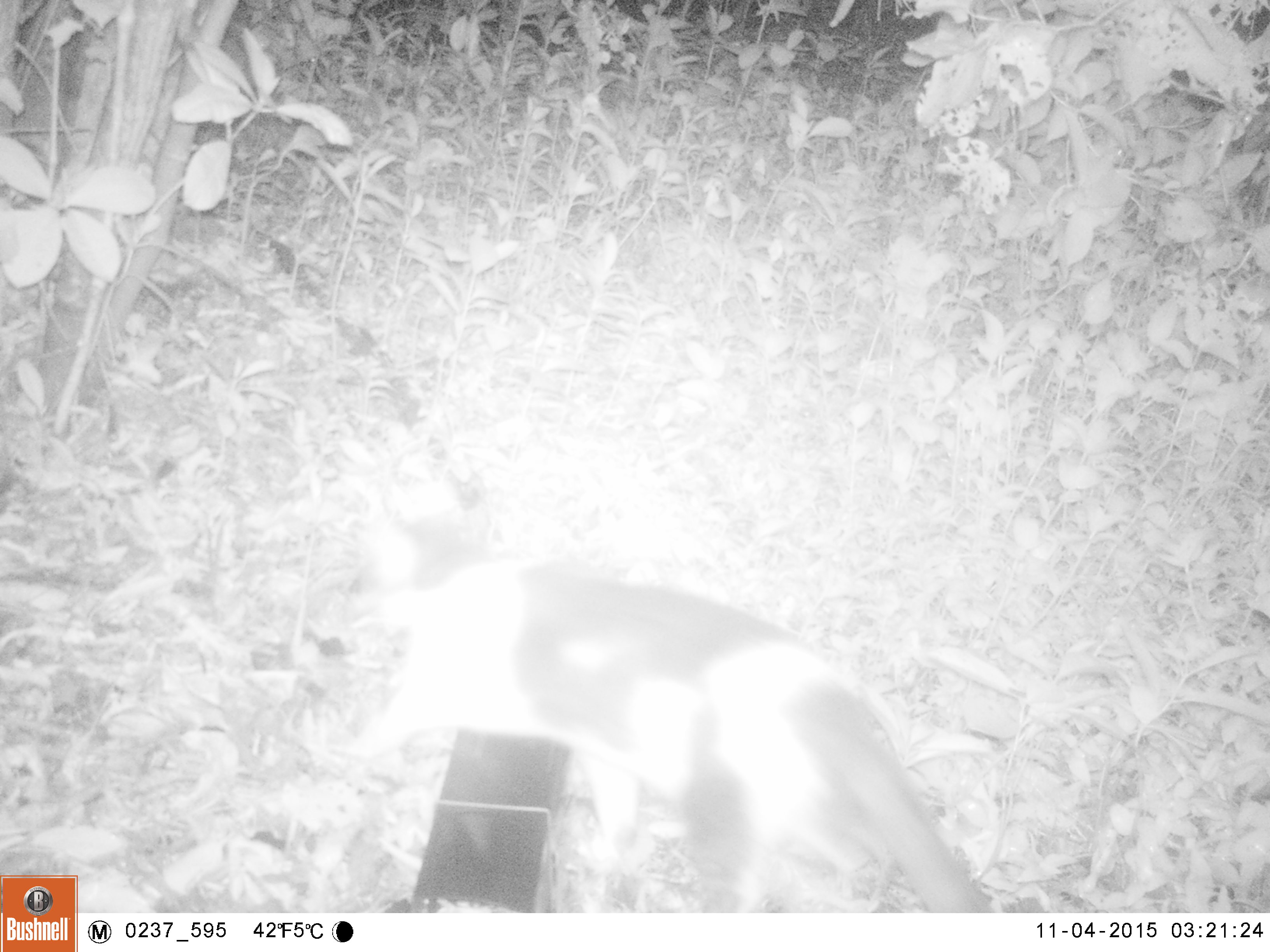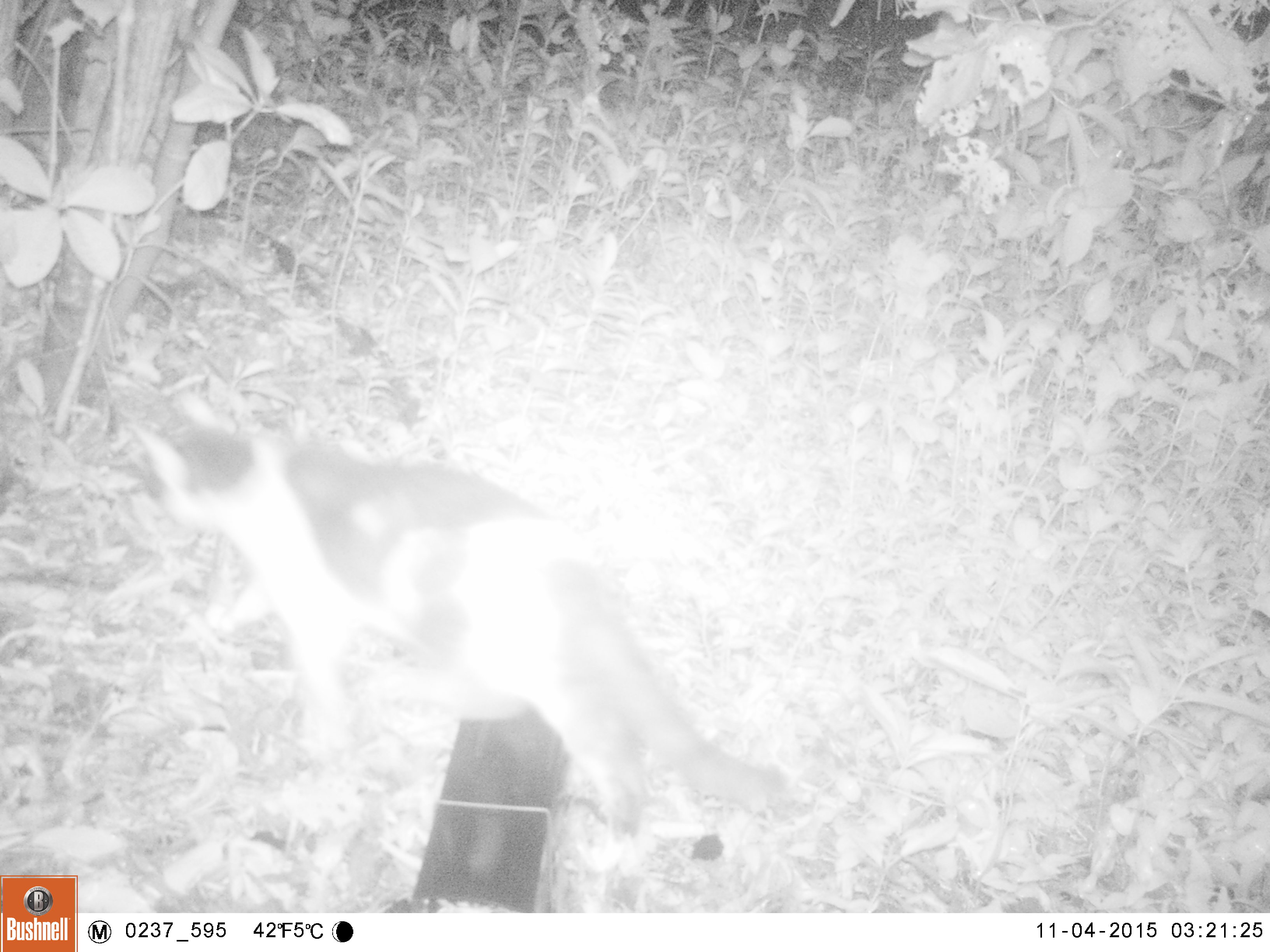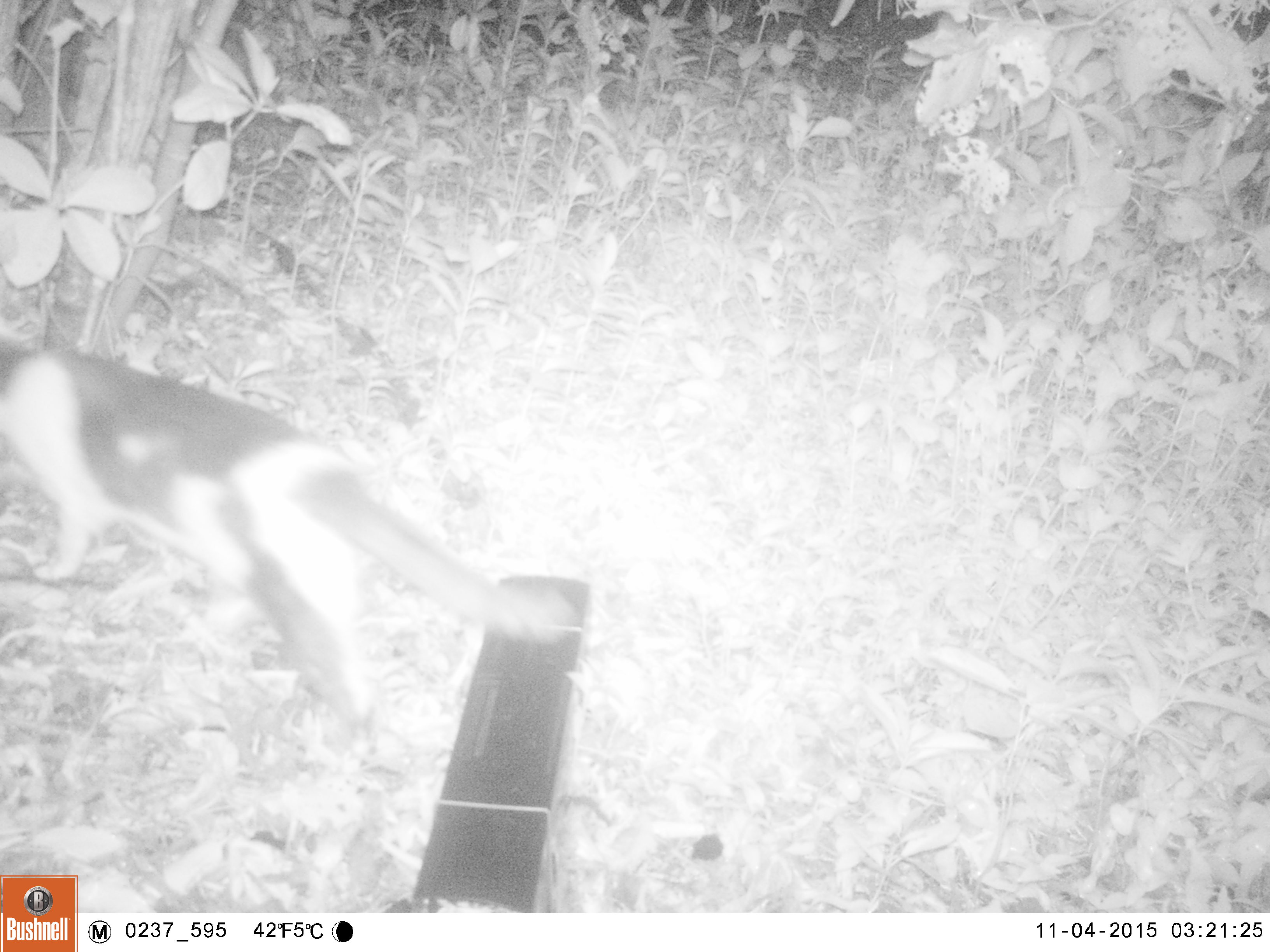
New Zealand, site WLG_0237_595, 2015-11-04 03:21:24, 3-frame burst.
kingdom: Animalia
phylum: Chordata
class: Mammalia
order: Carnivora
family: Felidae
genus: Felis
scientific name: Felis catus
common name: domestic cat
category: cat